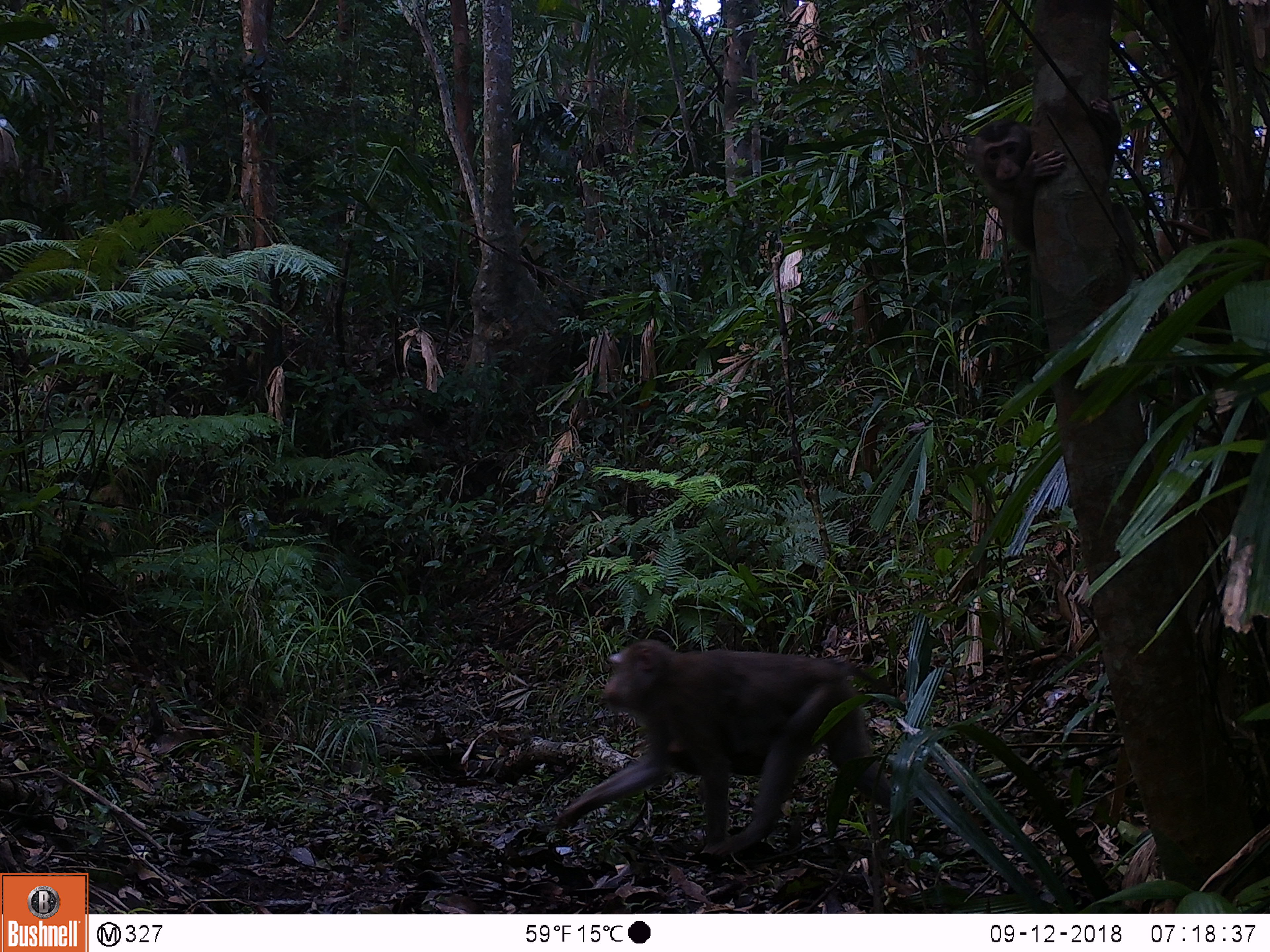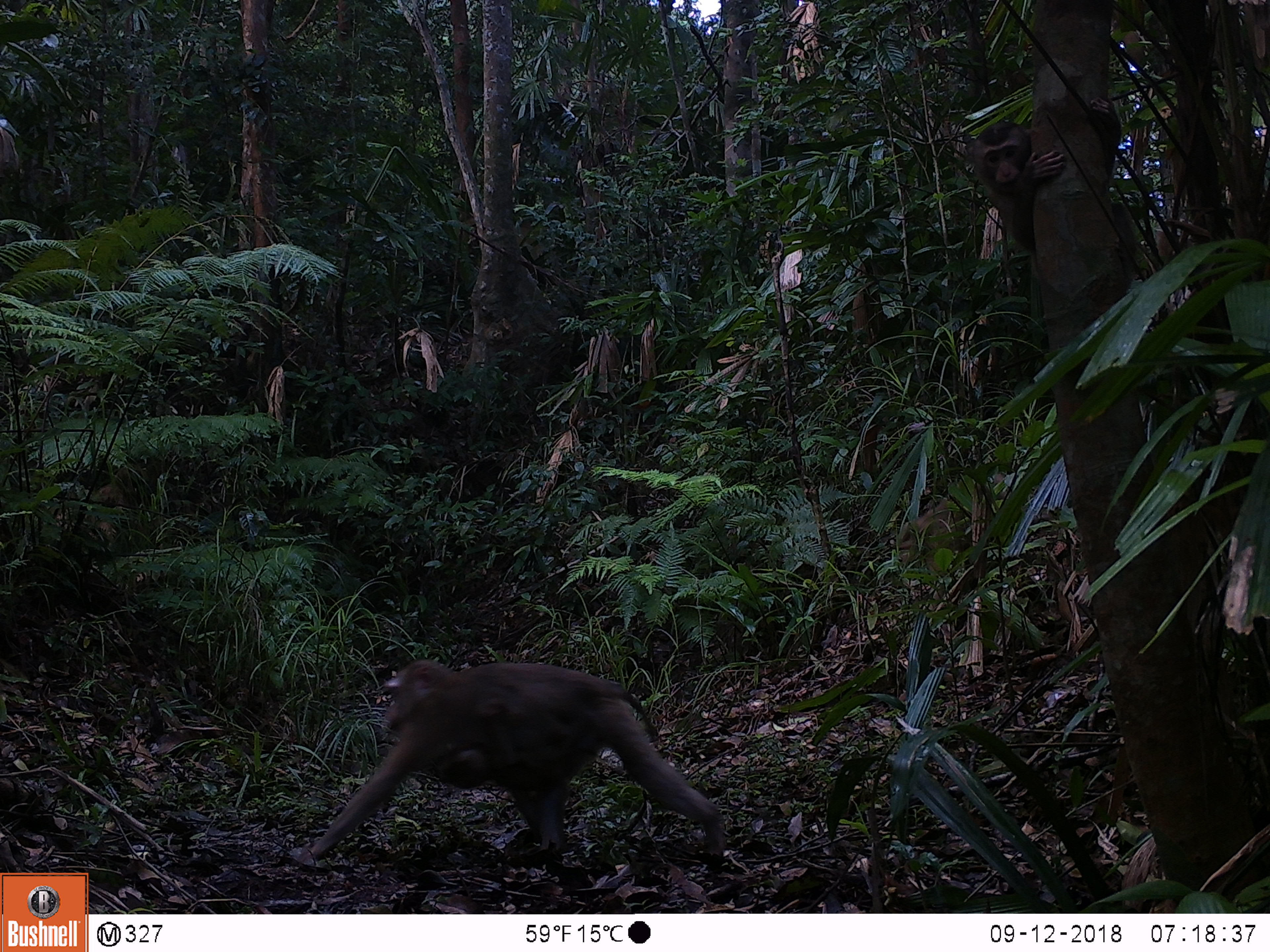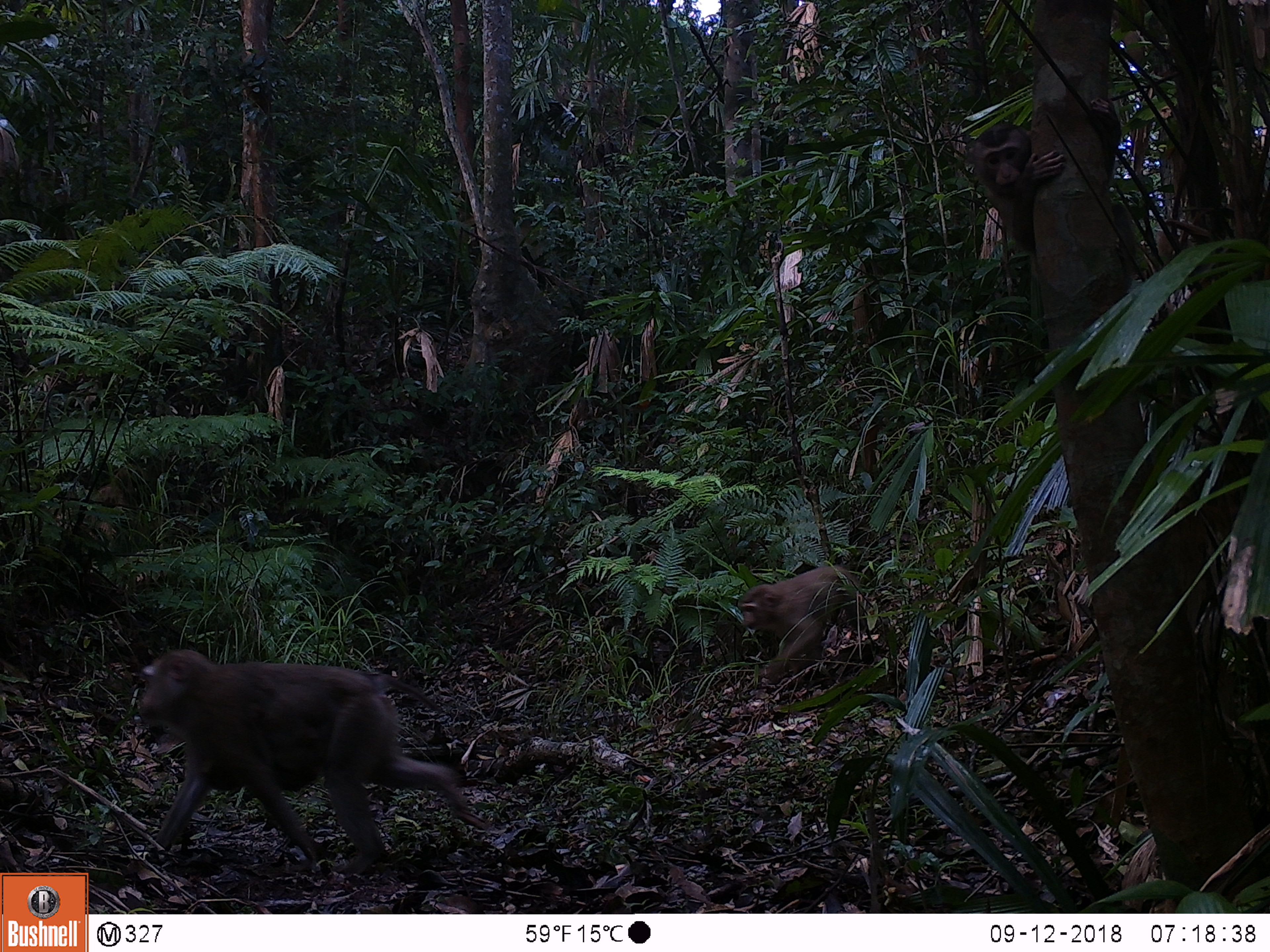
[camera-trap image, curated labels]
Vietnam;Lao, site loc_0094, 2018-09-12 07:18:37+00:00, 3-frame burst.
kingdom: Animalia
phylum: Chordata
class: Mammalia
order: Primates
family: Cercopithecidae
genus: Macaca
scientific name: Macaca nemestrina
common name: pig-tailed macaque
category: pig tailed macaque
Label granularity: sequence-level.